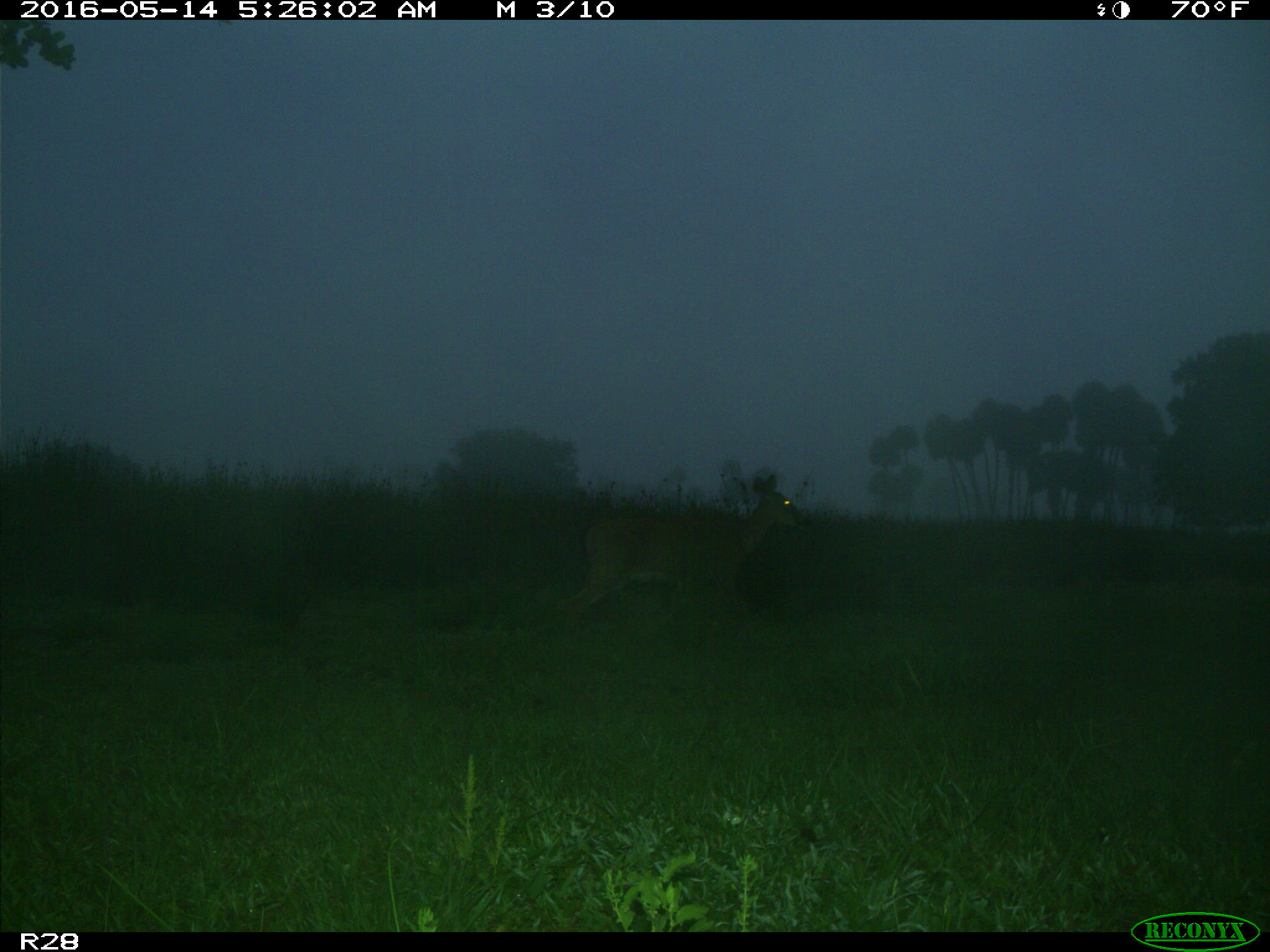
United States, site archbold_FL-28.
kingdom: Animalia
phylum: Chordata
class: Mammalia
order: Artiodactyla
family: Cervidae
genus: Odocoileus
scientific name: Odocoileus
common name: deer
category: unidentified deer